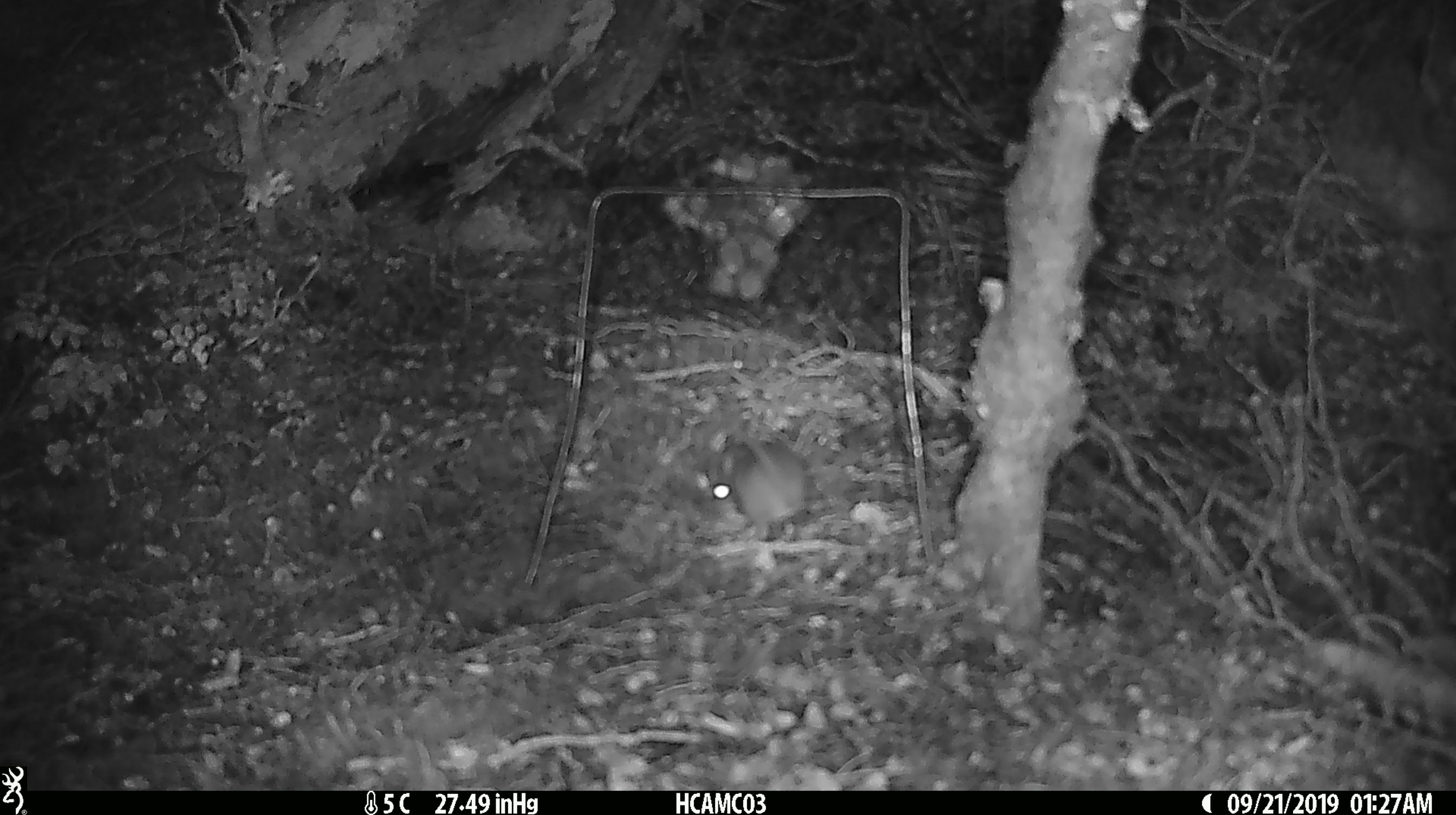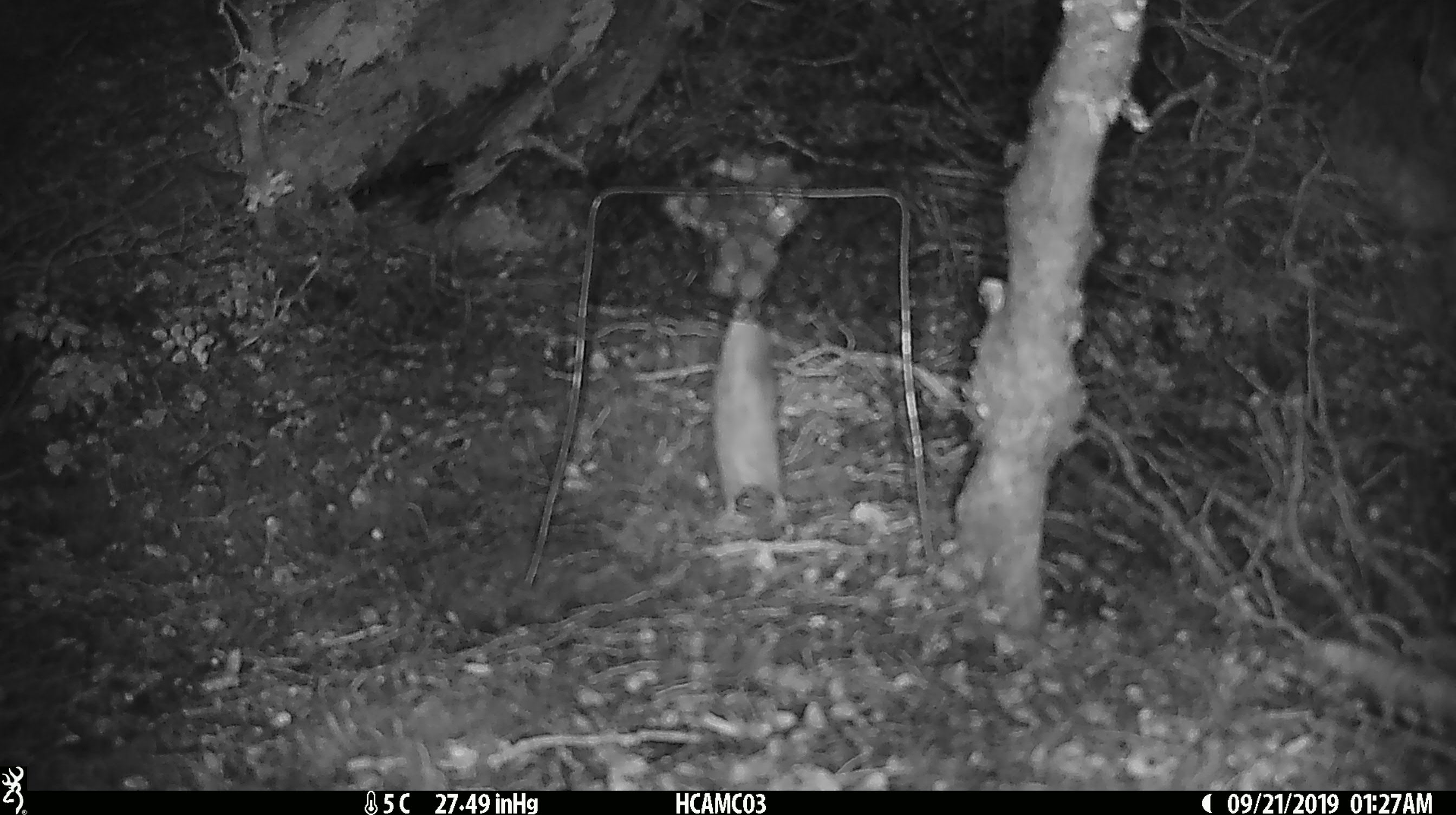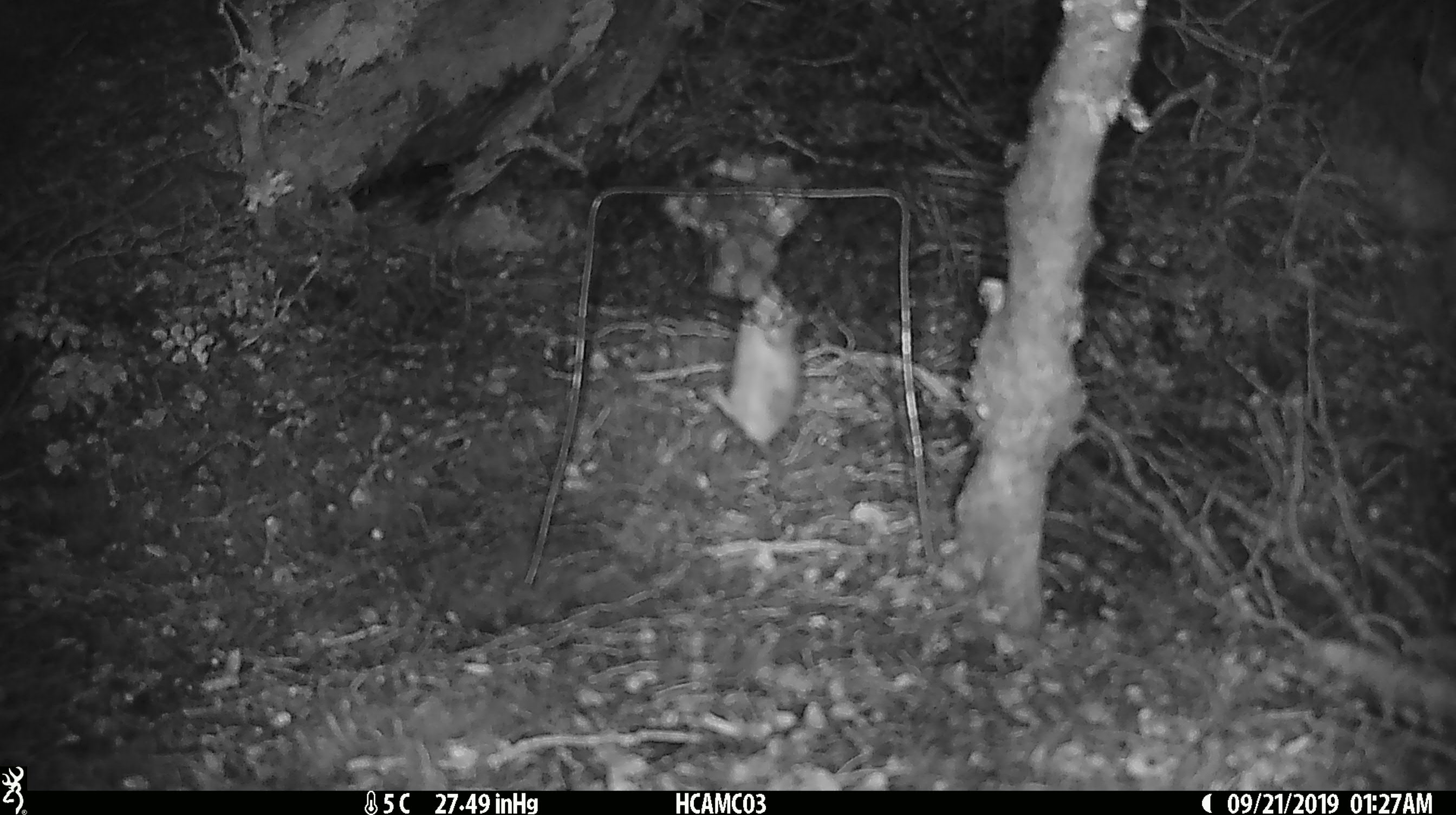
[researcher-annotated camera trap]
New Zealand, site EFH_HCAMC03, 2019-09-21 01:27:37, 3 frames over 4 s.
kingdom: Animalia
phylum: Chordata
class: Mammalia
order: Rodentia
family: Muridae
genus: Mus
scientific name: Mus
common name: mouse